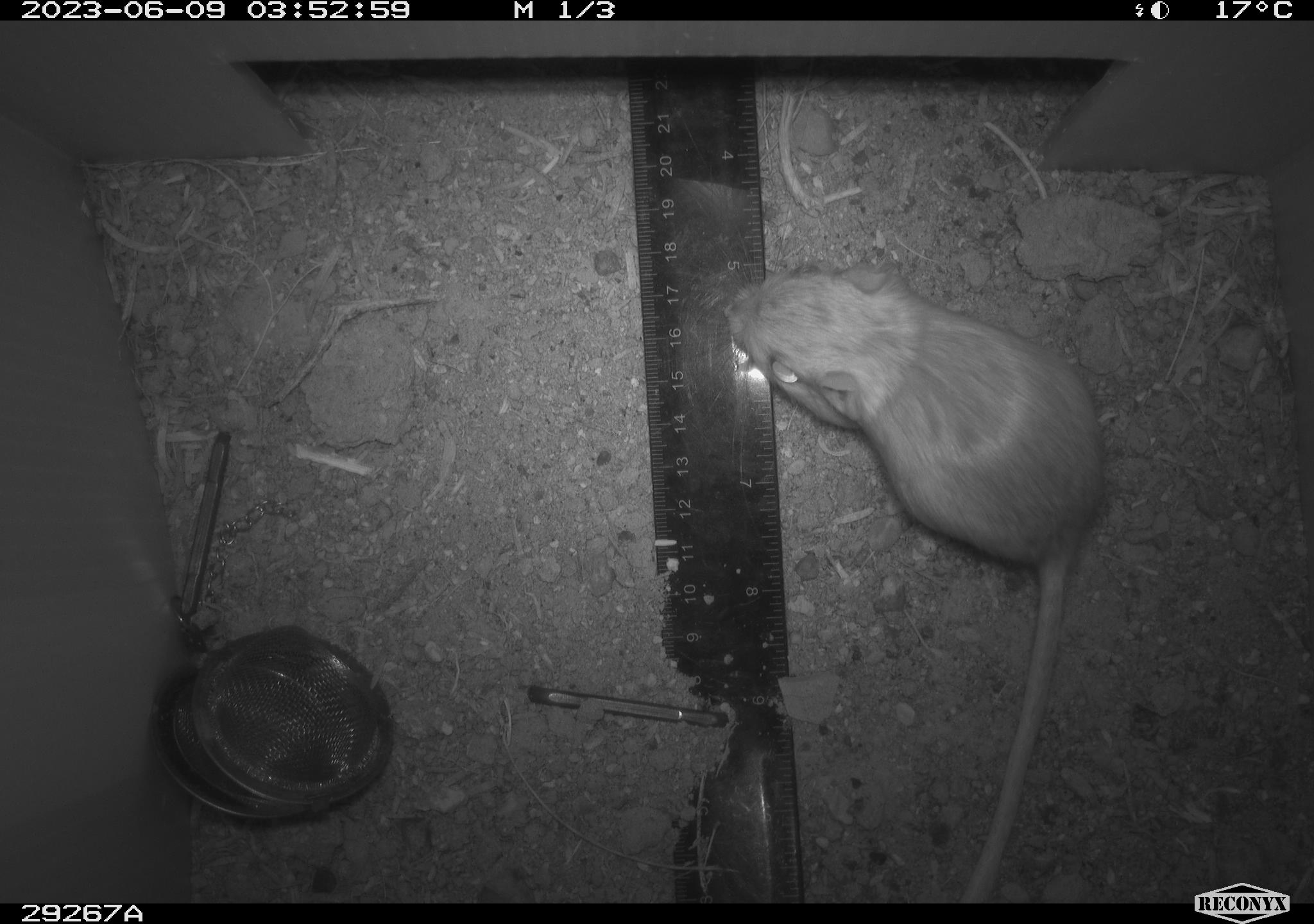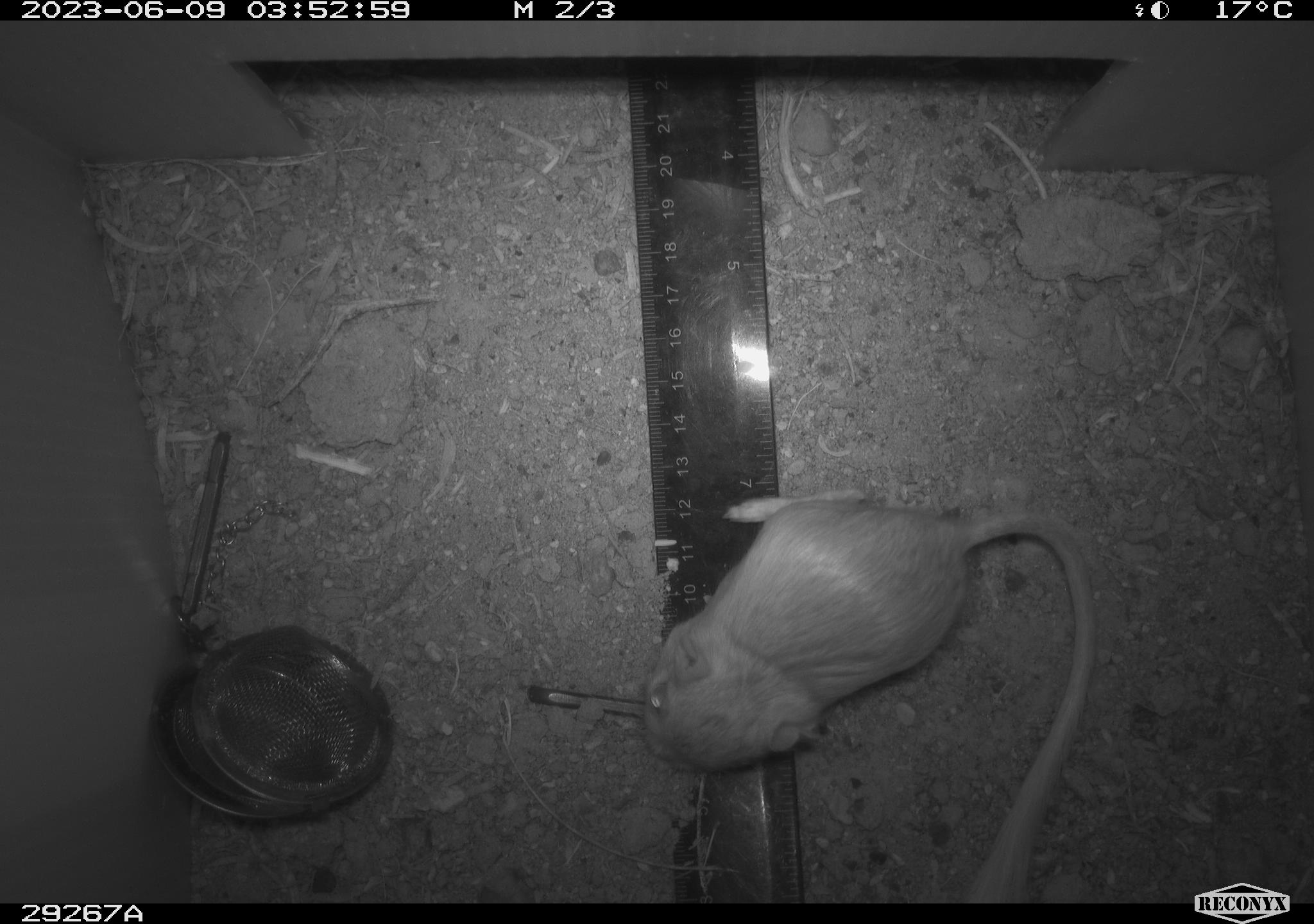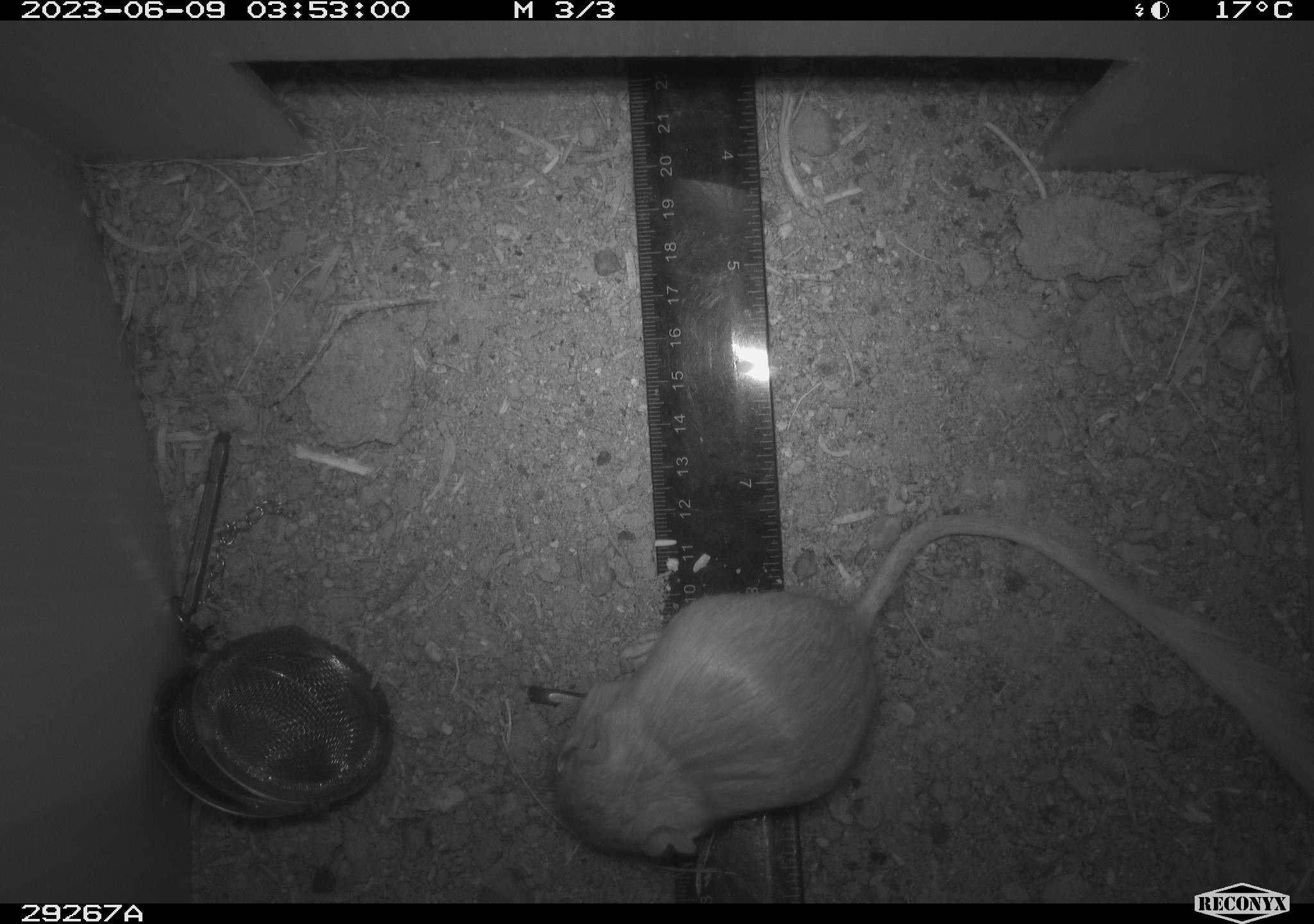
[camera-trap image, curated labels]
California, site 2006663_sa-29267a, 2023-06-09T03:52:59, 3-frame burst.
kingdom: Animalia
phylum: Chordata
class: Mammalia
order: Rodentia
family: Heteromyidae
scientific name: Heteromyidae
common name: kangaroo rats and pocket mice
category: heteromyidae family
Heteromyidae family (kangaroo rats and pocket mice) (Heteromyidae).